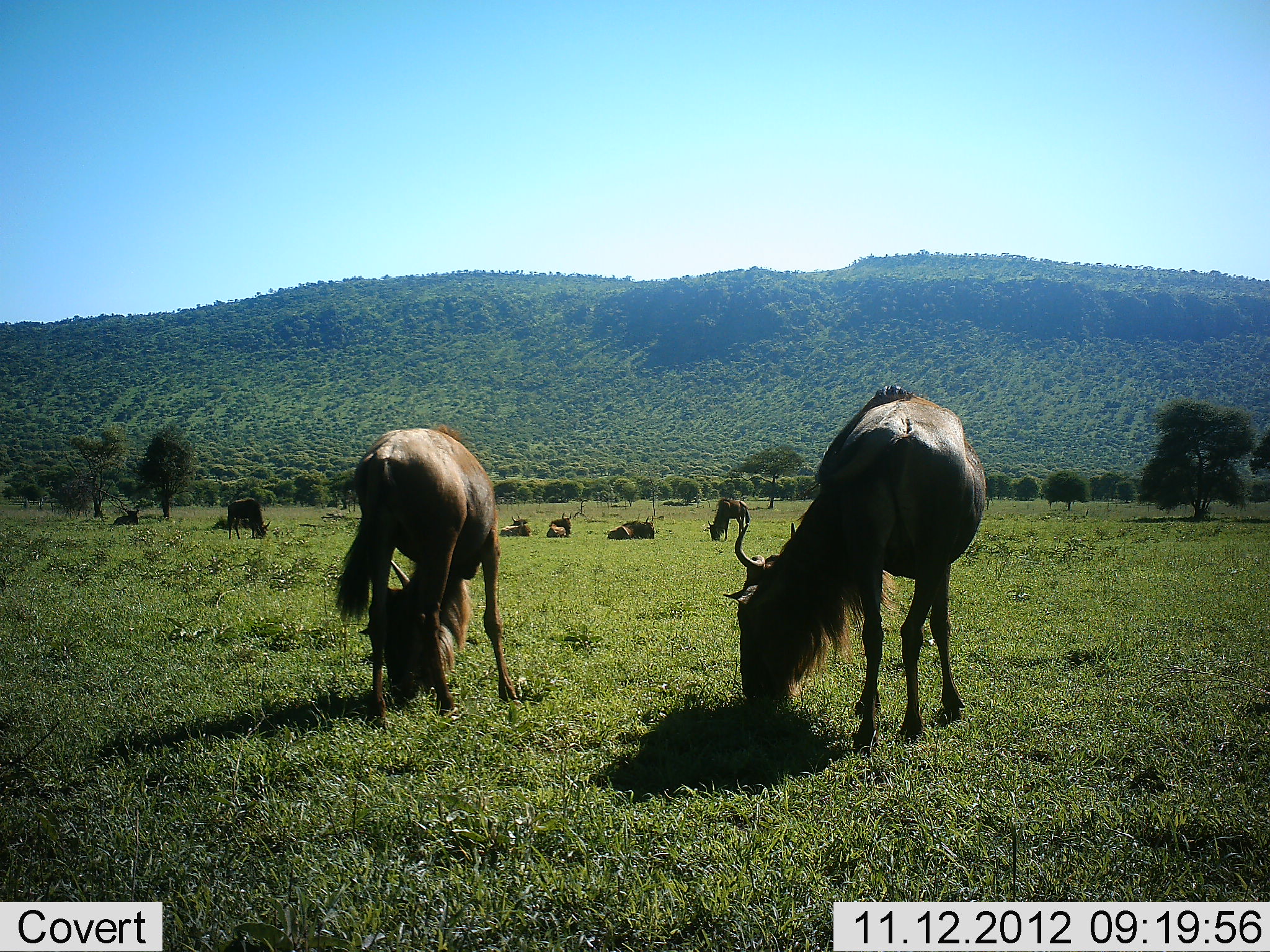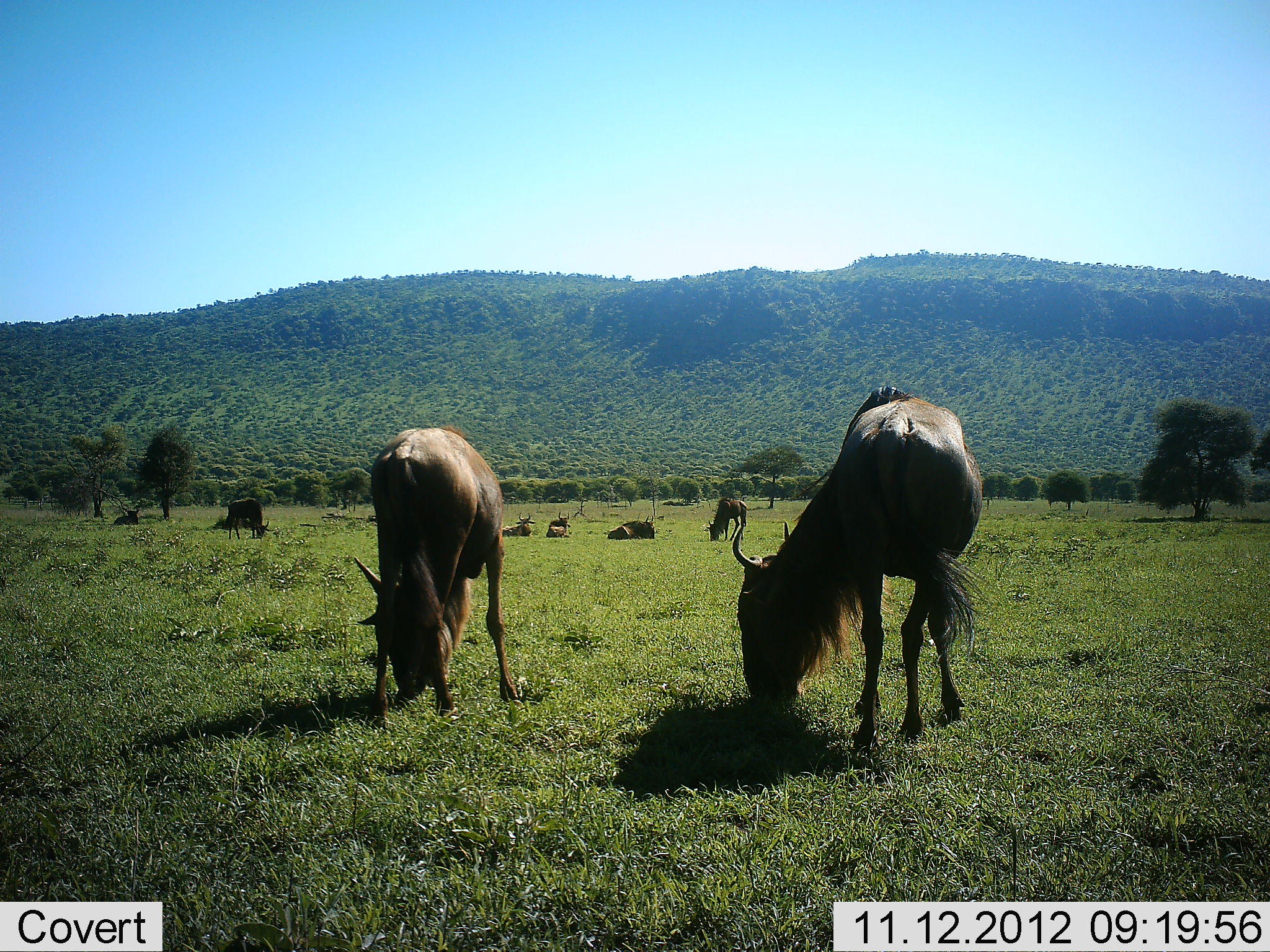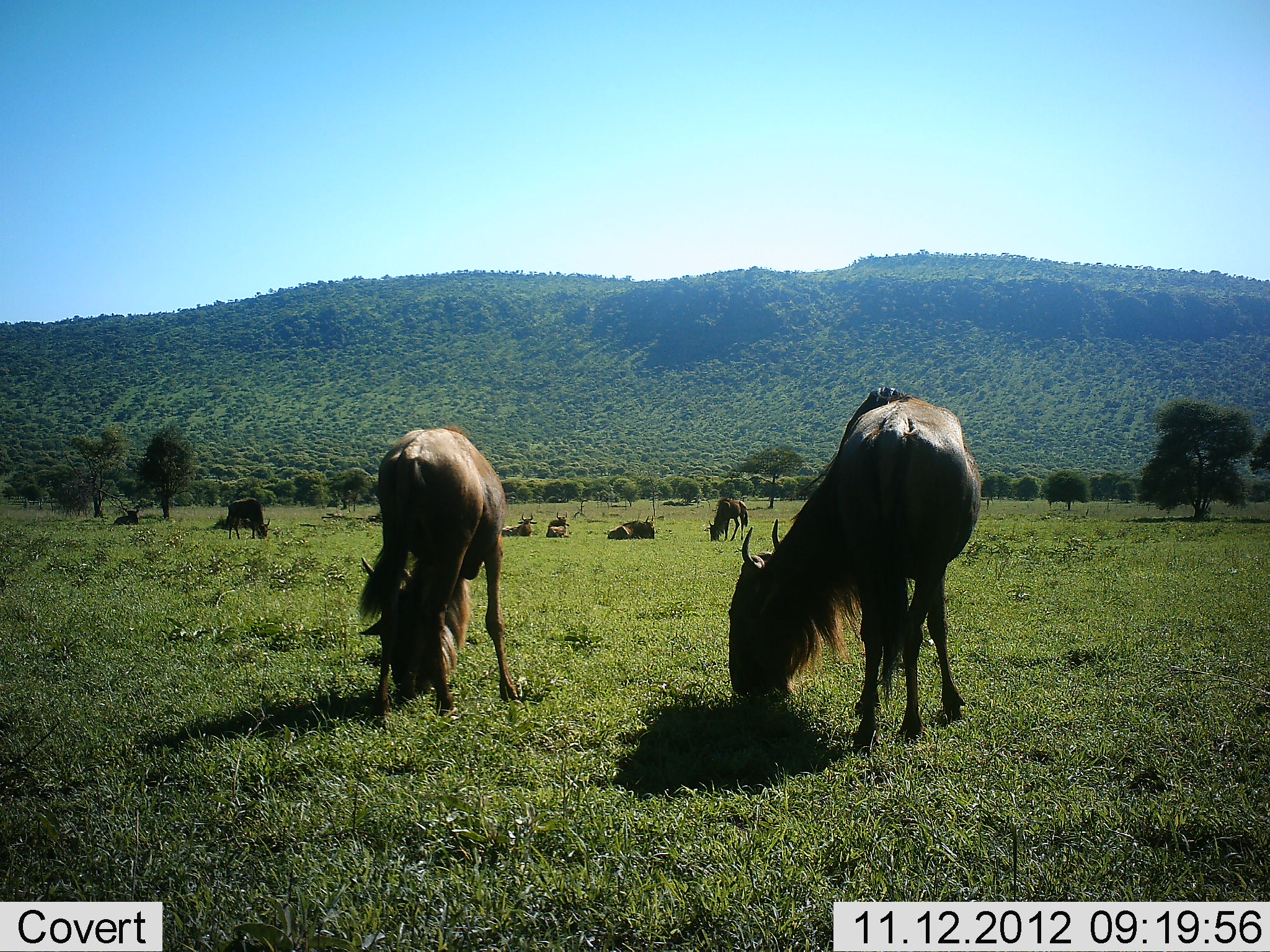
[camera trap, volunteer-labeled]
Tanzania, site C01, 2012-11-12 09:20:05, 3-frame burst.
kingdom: Animalia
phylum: Chordata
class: Mammalia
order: Artiodactyla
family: Bovidae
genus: Connochaetes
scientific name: Connochaetes taurinus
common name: blue wildebeest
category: wildebeest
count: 8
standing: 40%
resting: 70%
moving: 10%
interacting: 20%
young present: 10%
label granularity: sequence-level